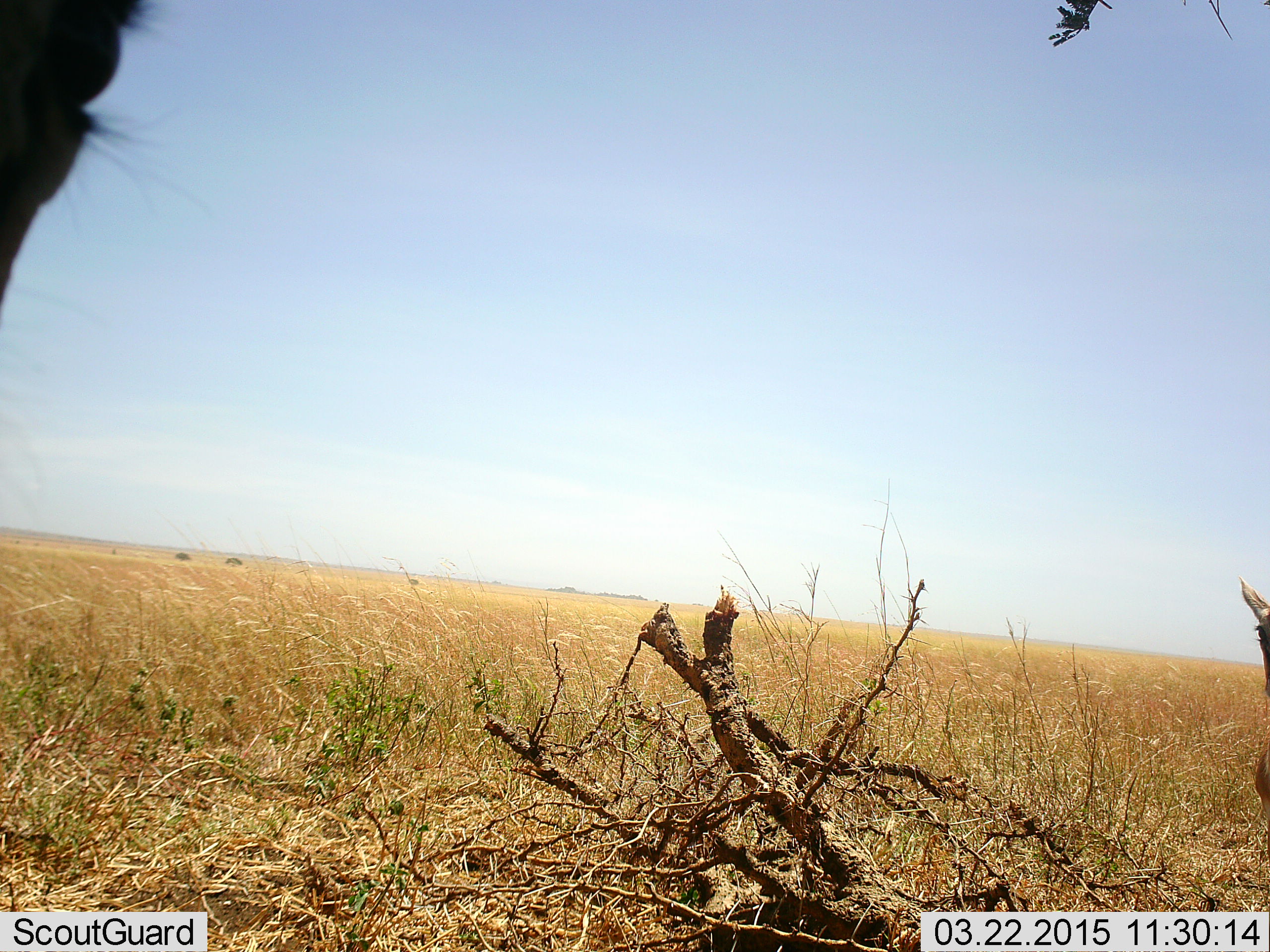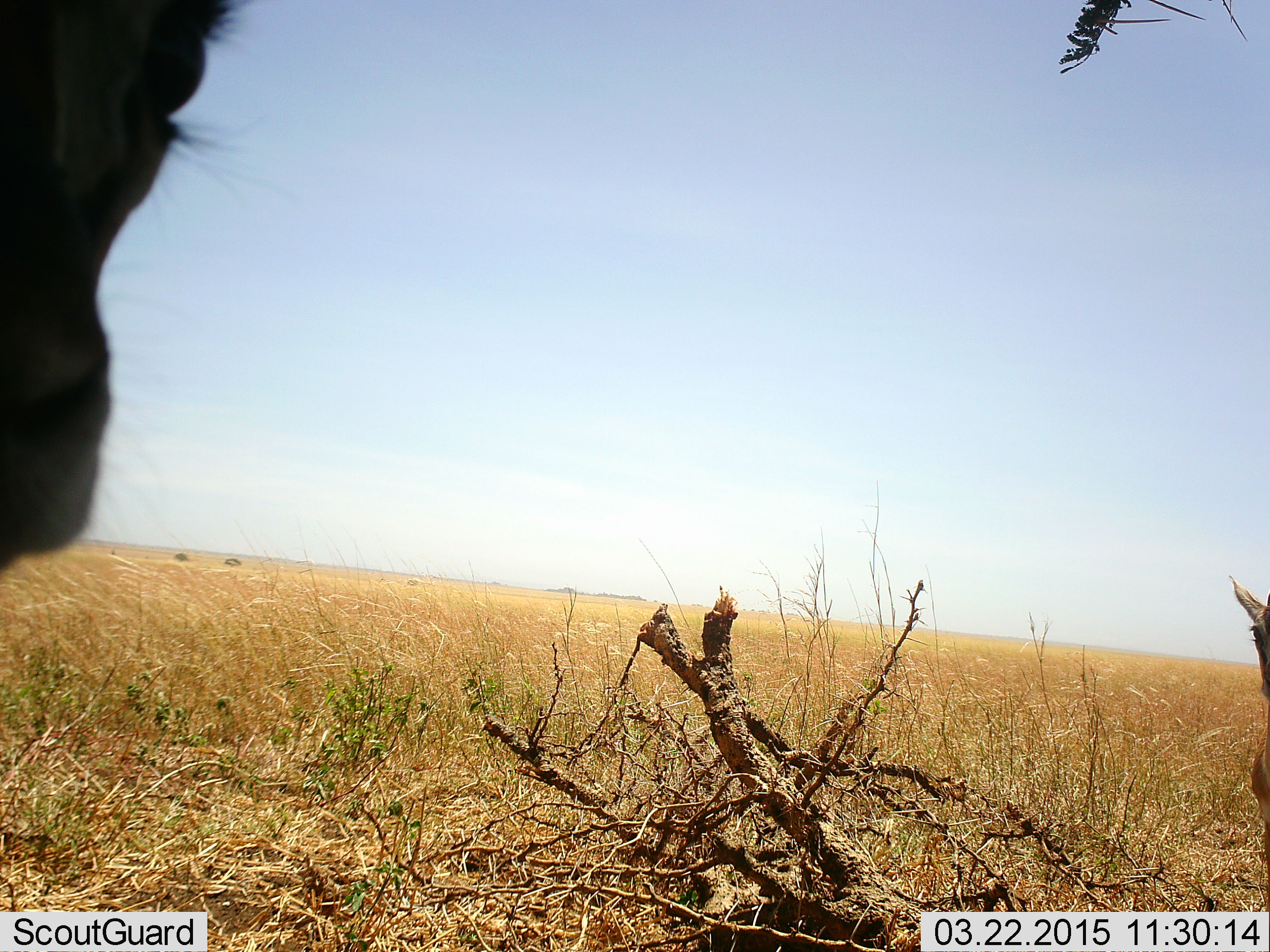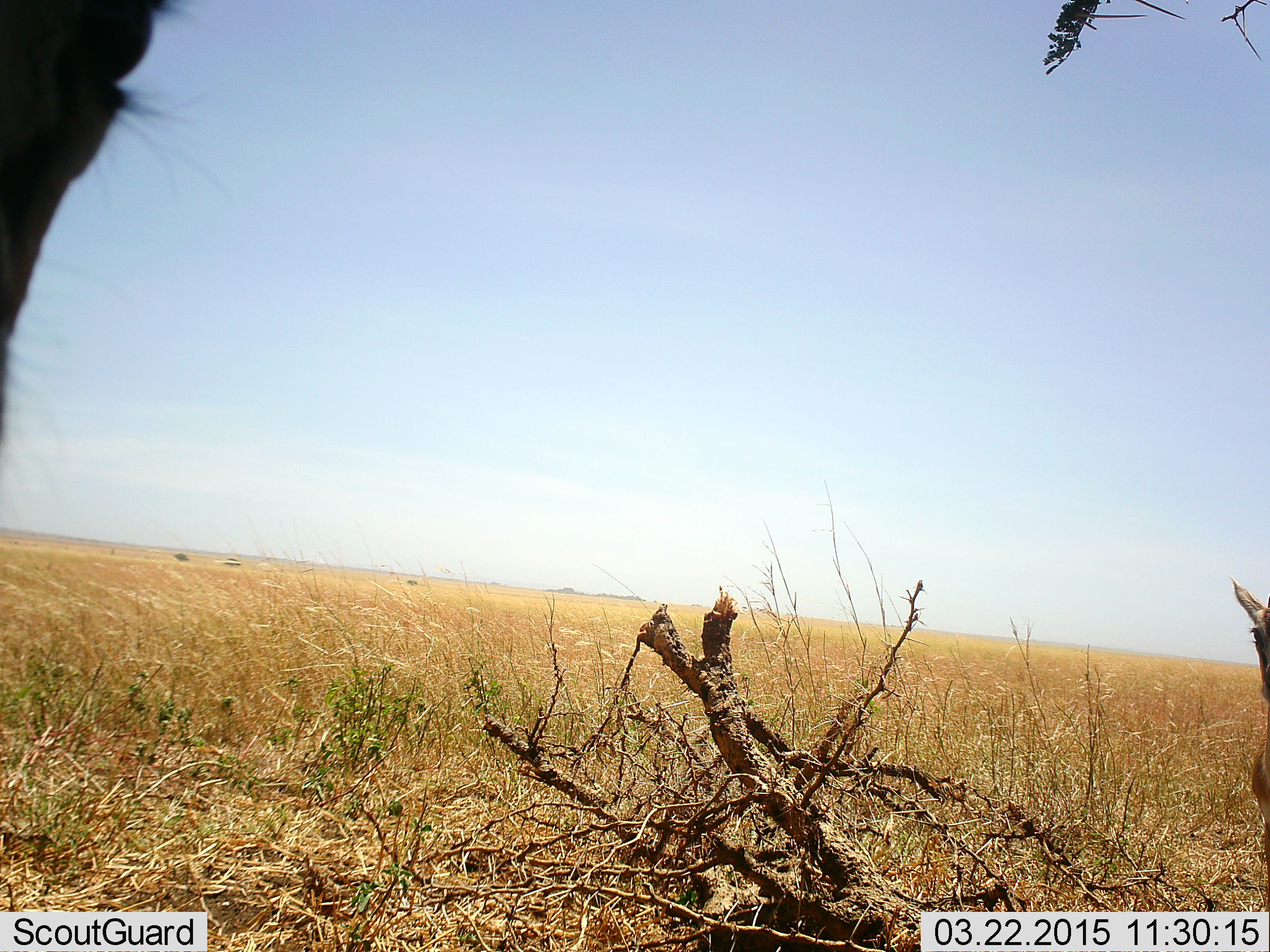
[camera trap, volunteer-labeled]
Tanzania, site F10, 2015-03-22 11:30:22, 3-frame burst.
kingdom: Animalia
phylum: Chordata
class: Mammalia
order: Artiodactyla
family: Bovidae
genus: Eudorcas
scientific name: Eudorcas thomsonii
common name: thomson's gazelle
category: gazellethomsons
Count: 2.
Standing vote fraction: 100%.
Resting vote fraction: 0%.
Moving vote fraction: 0%.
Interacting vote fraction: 0%.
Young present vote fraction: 0%.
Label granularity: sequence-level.